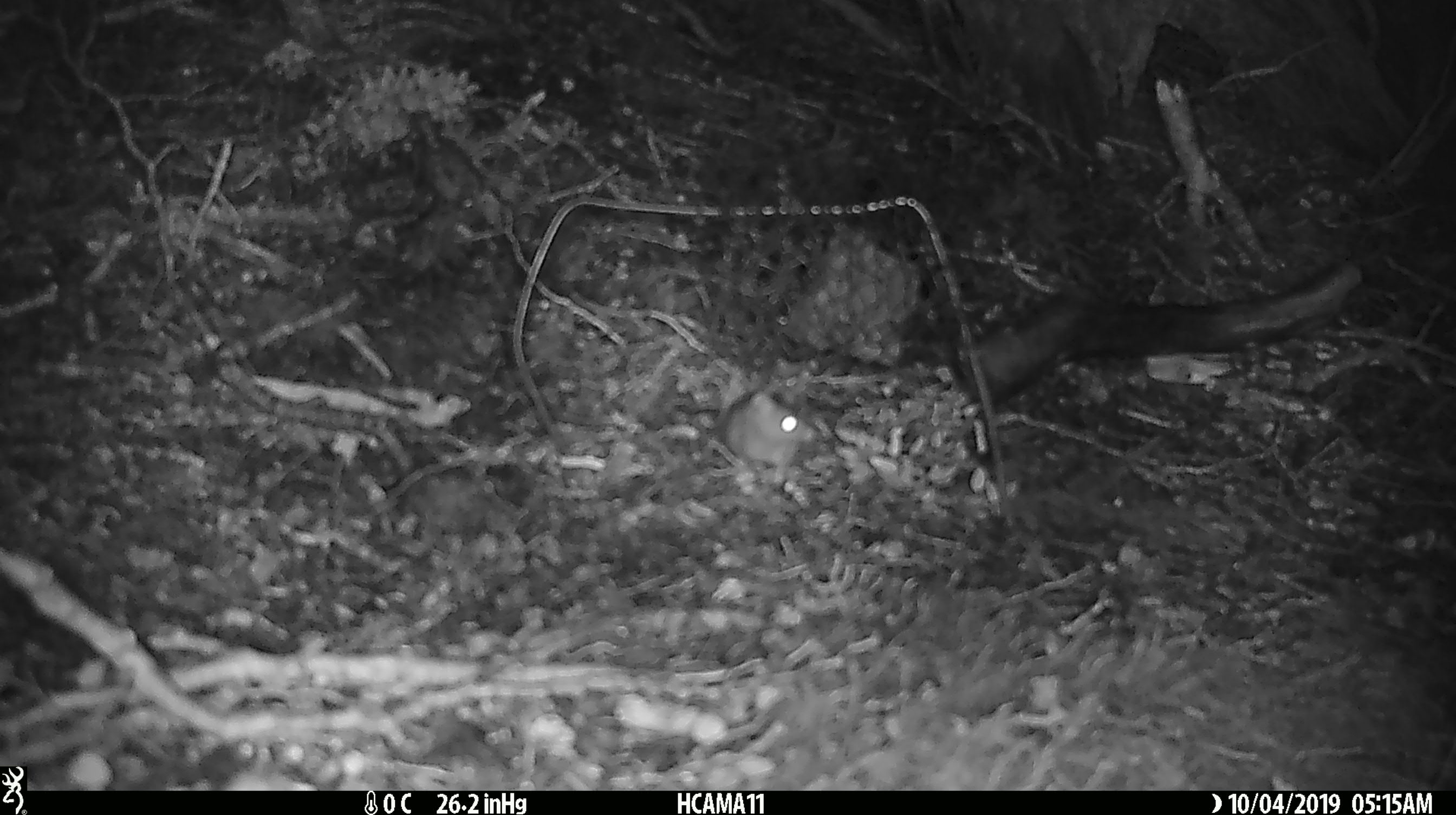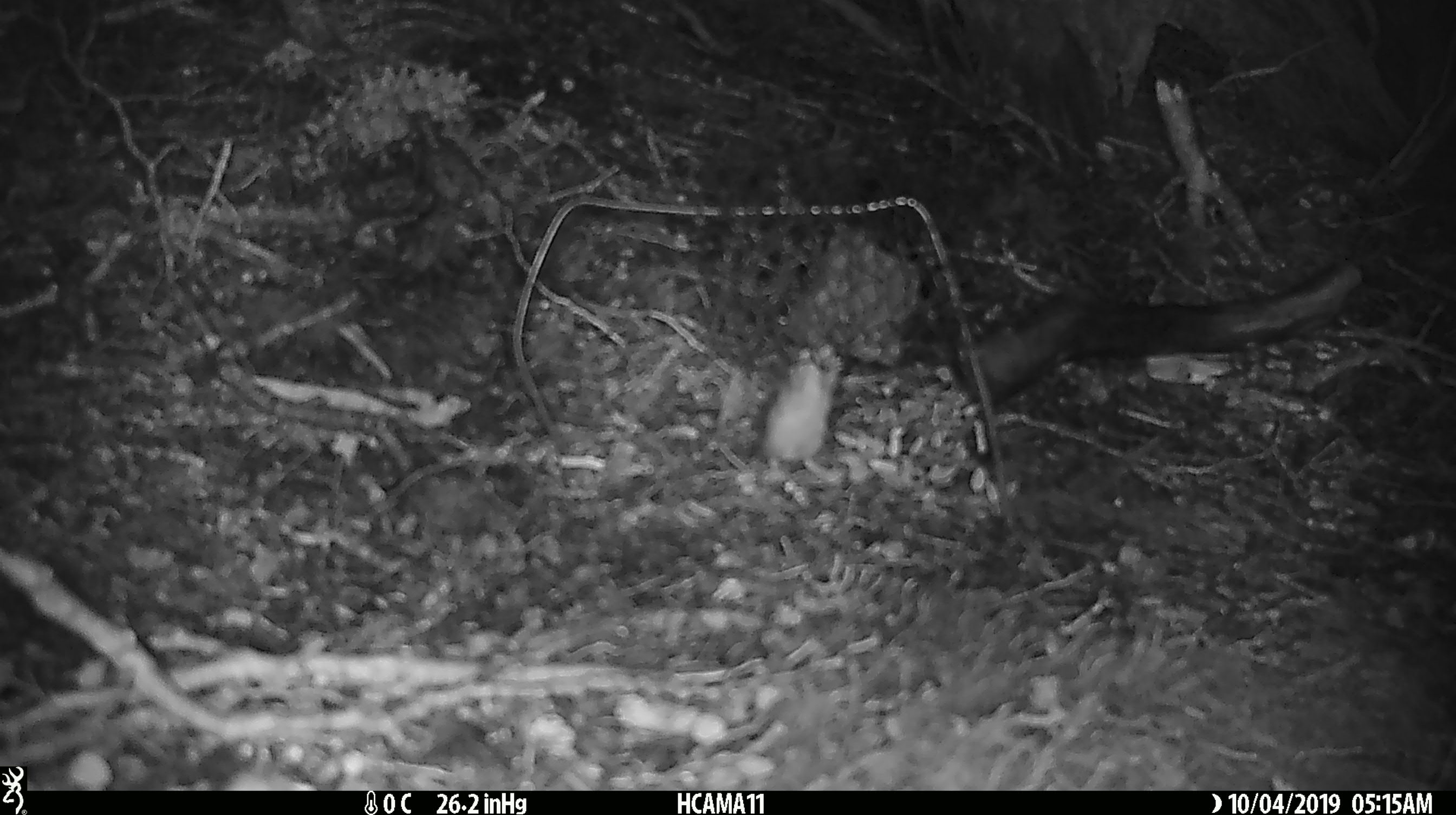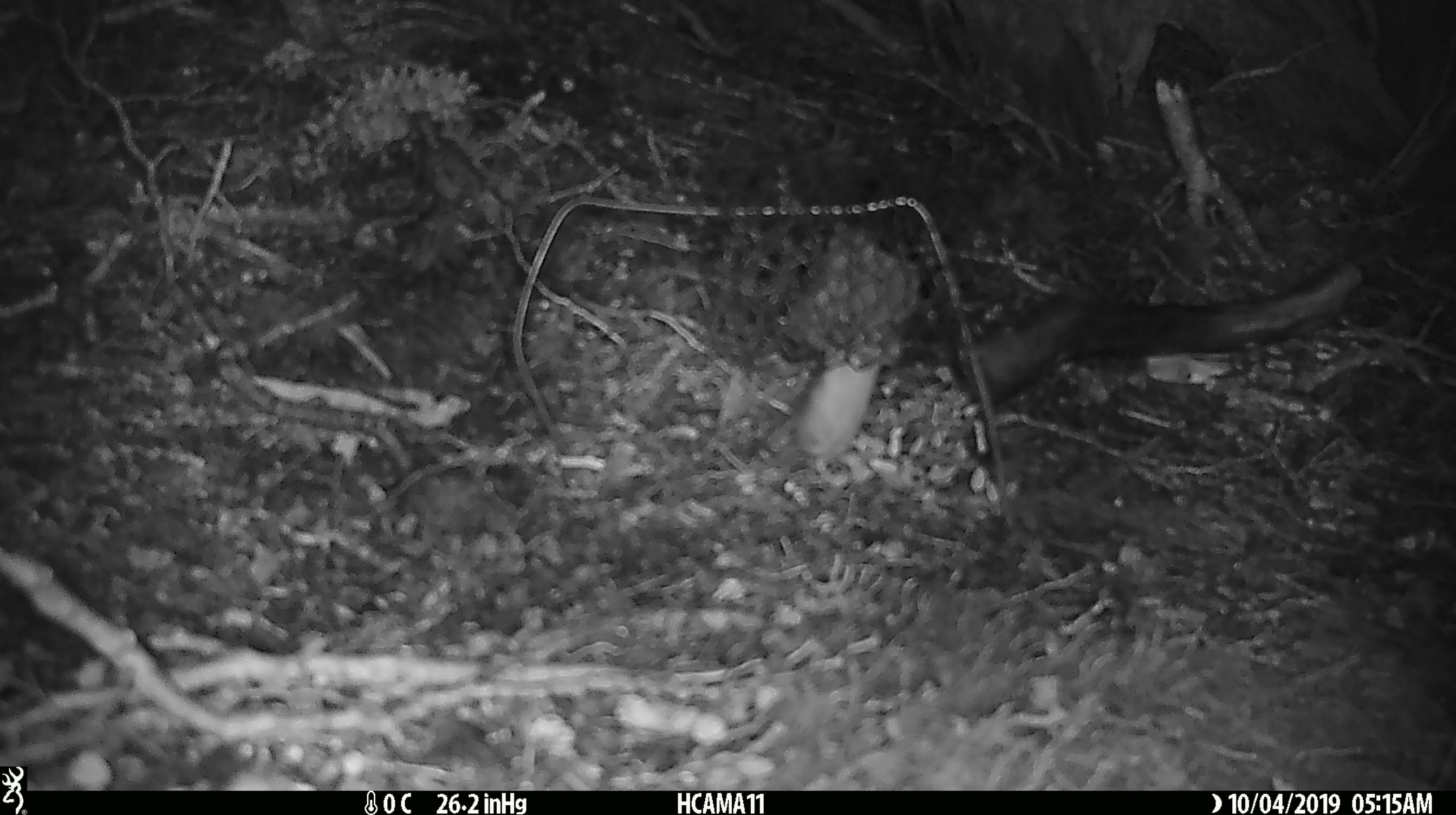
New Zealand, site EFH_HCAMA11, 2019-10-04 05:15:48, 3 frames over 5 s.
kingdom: Animalia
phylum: Chordata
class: Mammalia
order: Rodentia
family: Muridae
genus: Mus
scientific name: Mus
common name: mouse